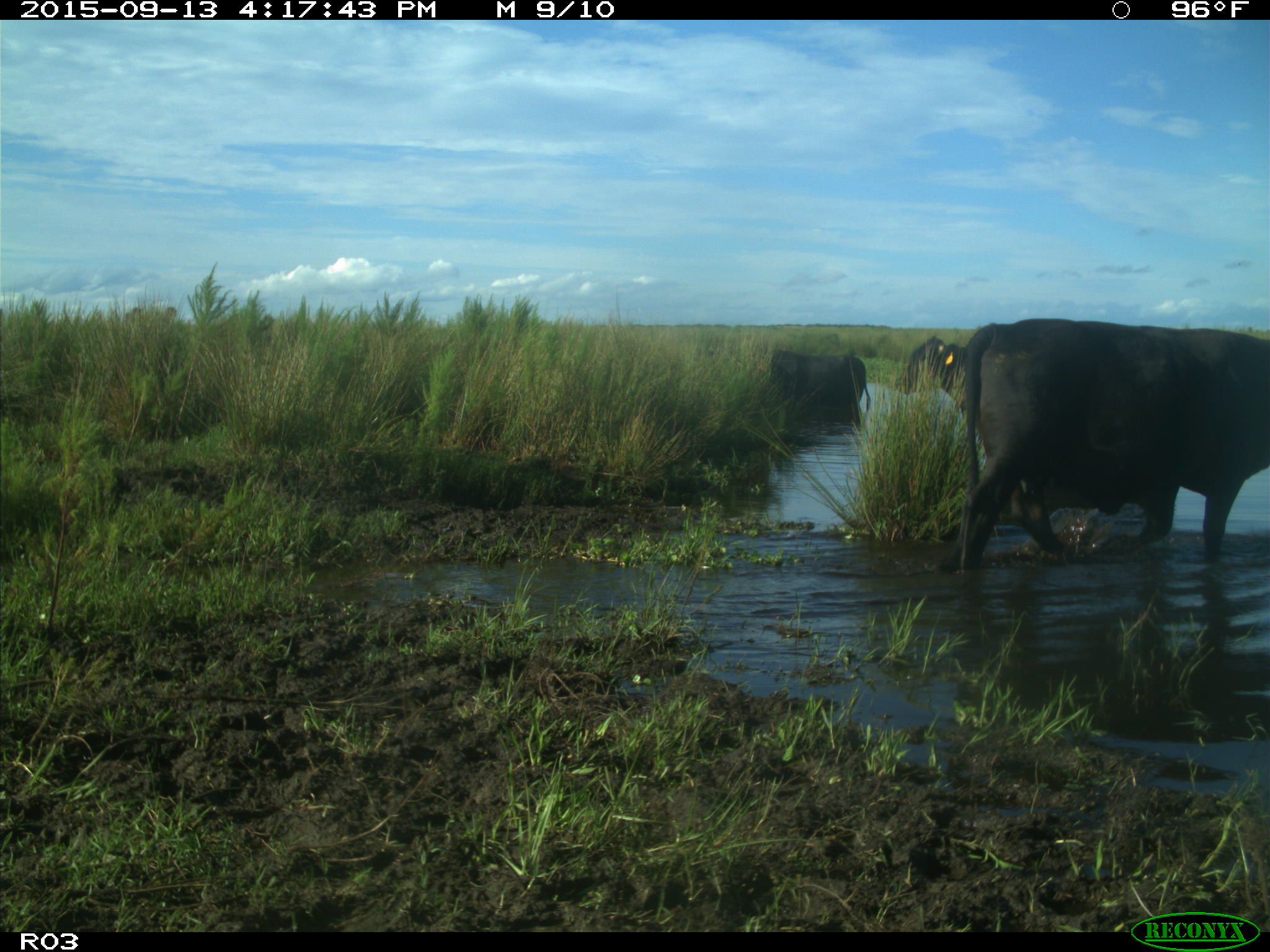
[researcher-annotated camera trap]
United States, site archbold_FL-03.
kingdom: Animalia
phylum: Chordata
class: Mammalia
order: Artiodactyla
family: Bovidae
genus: Bos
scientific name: Bos taurus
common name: domestic cow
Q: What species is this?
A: Bos taurus (domestic cow).